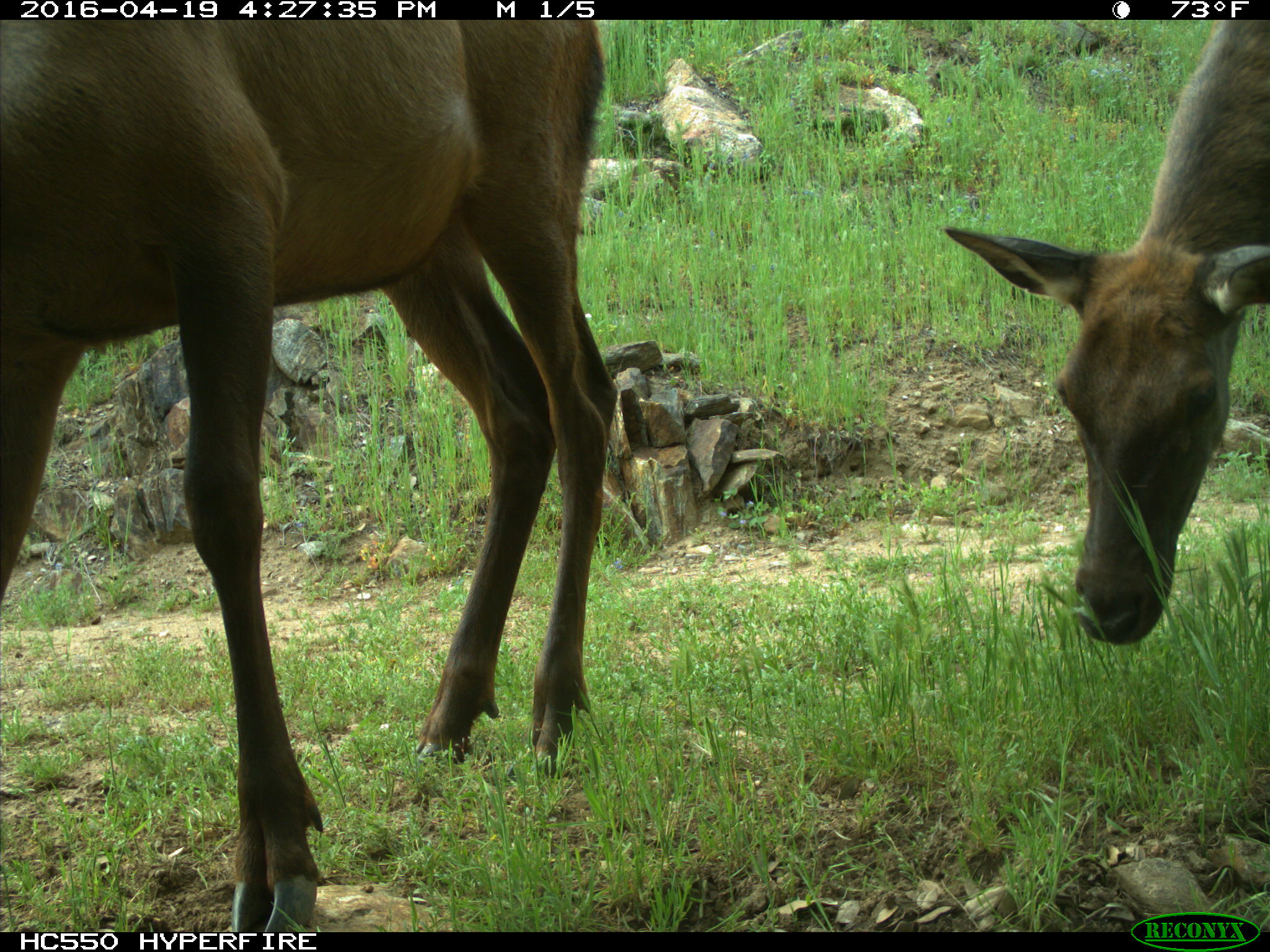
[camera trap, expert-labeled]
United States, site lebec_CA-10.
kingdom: Animalia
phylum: Chordata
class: Mammalia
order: Artiodactyla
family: Cervidae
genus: Cervus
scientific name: Cervus canadensis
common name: elk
Cervus canadensis (elk).